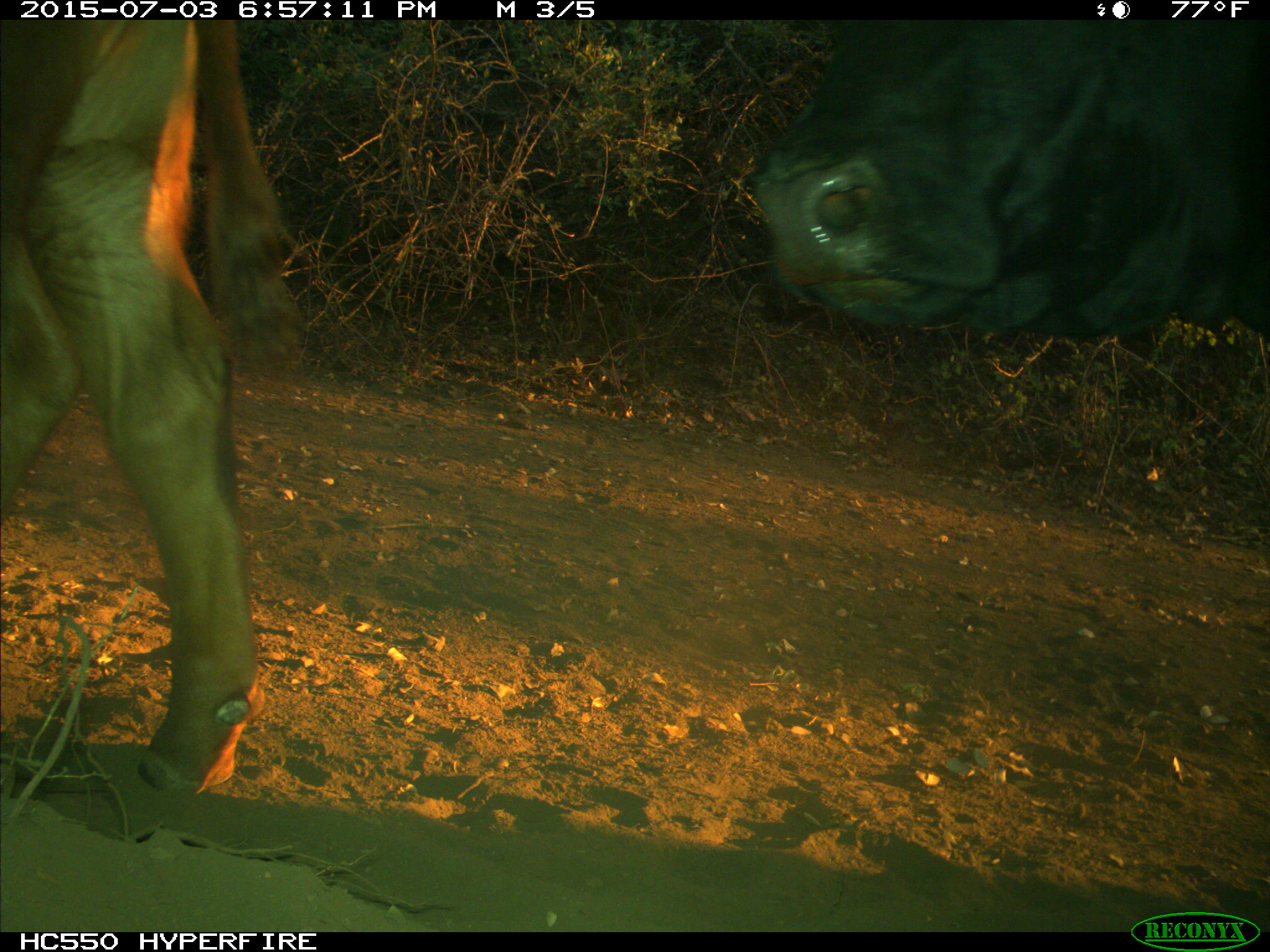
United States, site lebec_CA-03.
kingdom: Animalia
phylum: Chordata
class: Mammalia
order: Artiodactyla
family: Bovidae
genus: Bos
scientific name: Bos taurus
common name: domestic cow